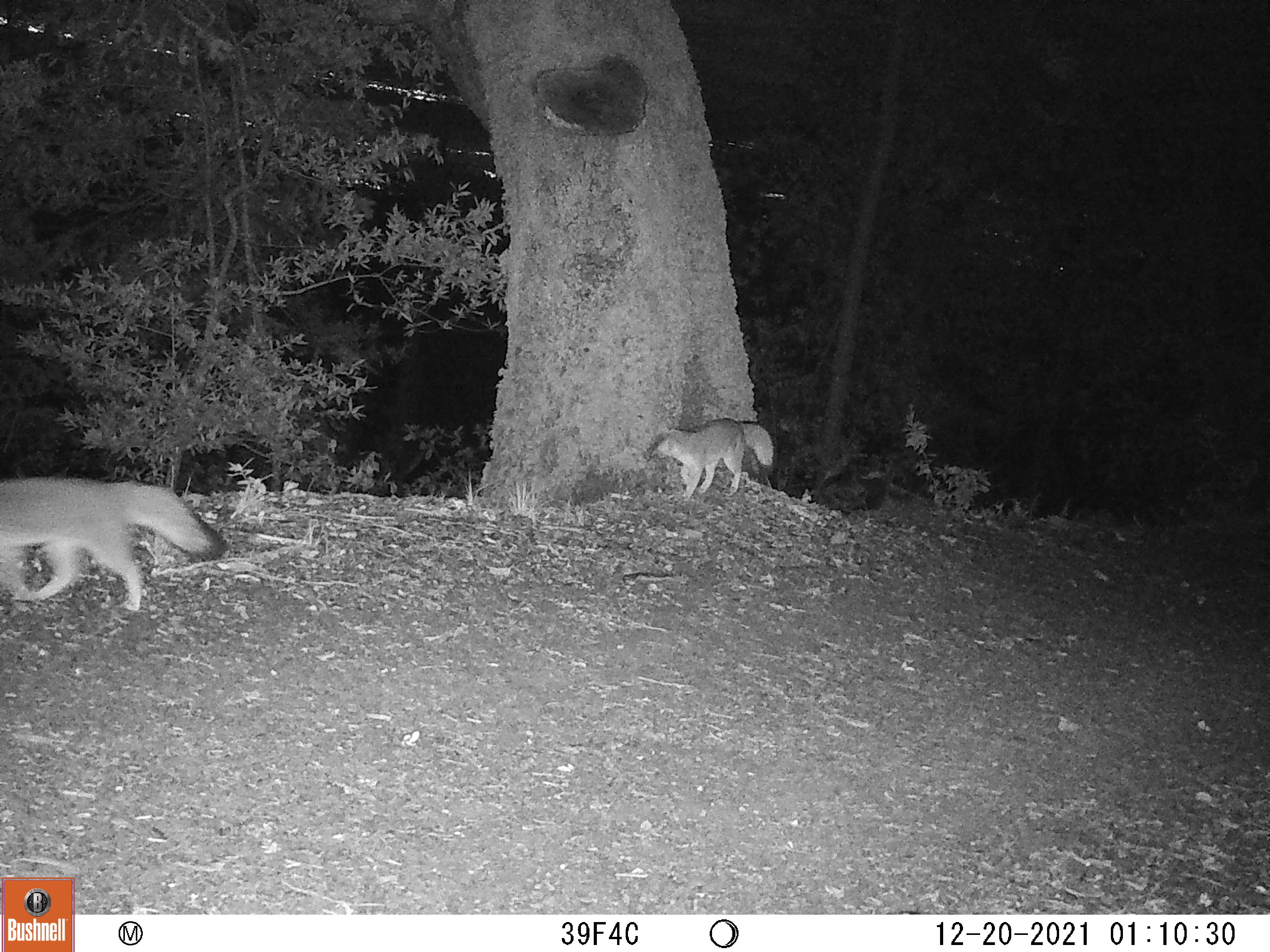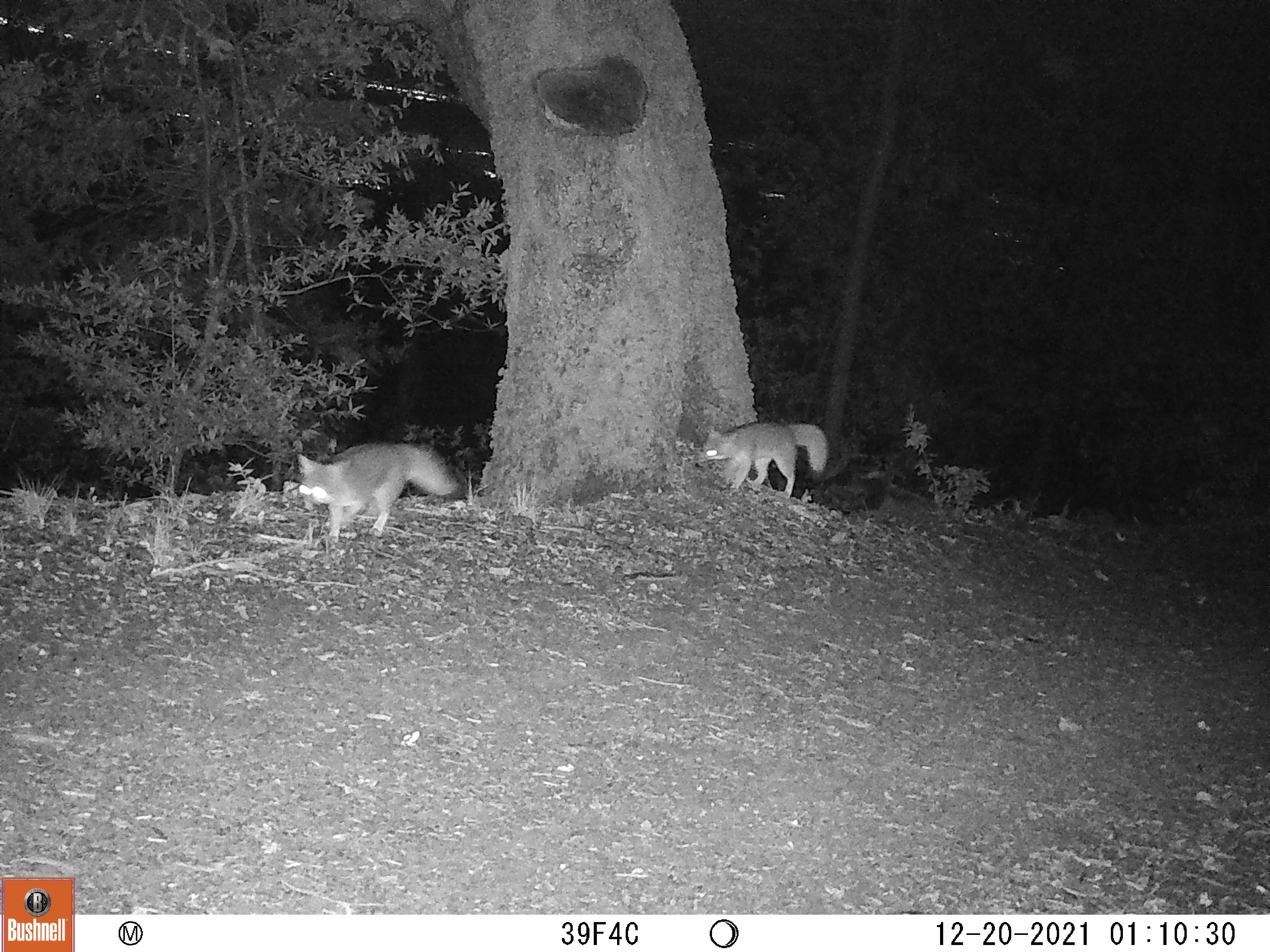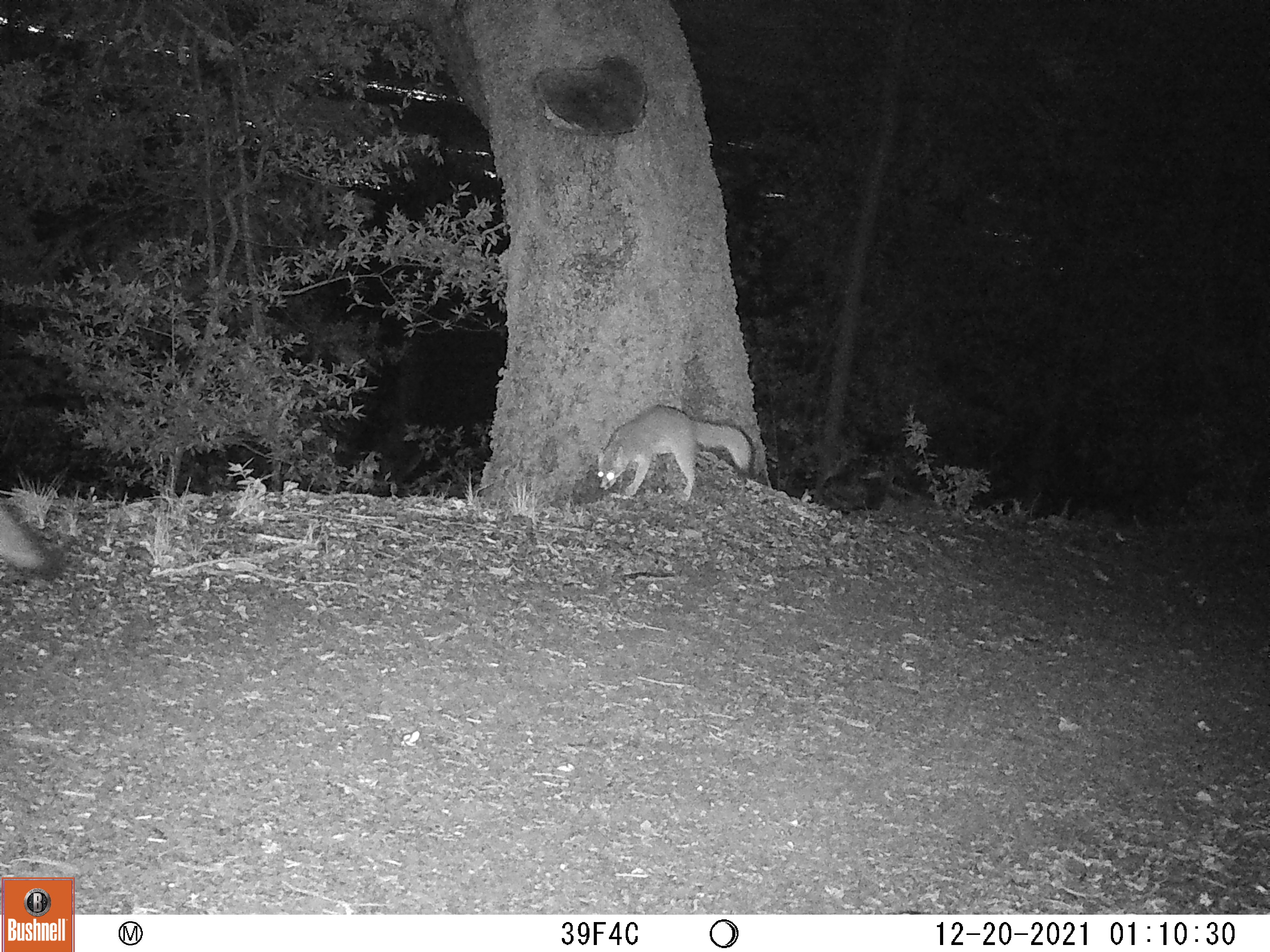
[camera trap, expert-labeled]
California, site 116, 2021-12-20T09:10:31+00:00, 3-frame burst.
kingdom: Animalia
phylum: Chordata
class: Mammalia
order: Carnivora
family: Canidae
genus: Urocyon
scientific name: Urocyon cinereoargenteus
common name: gray fox